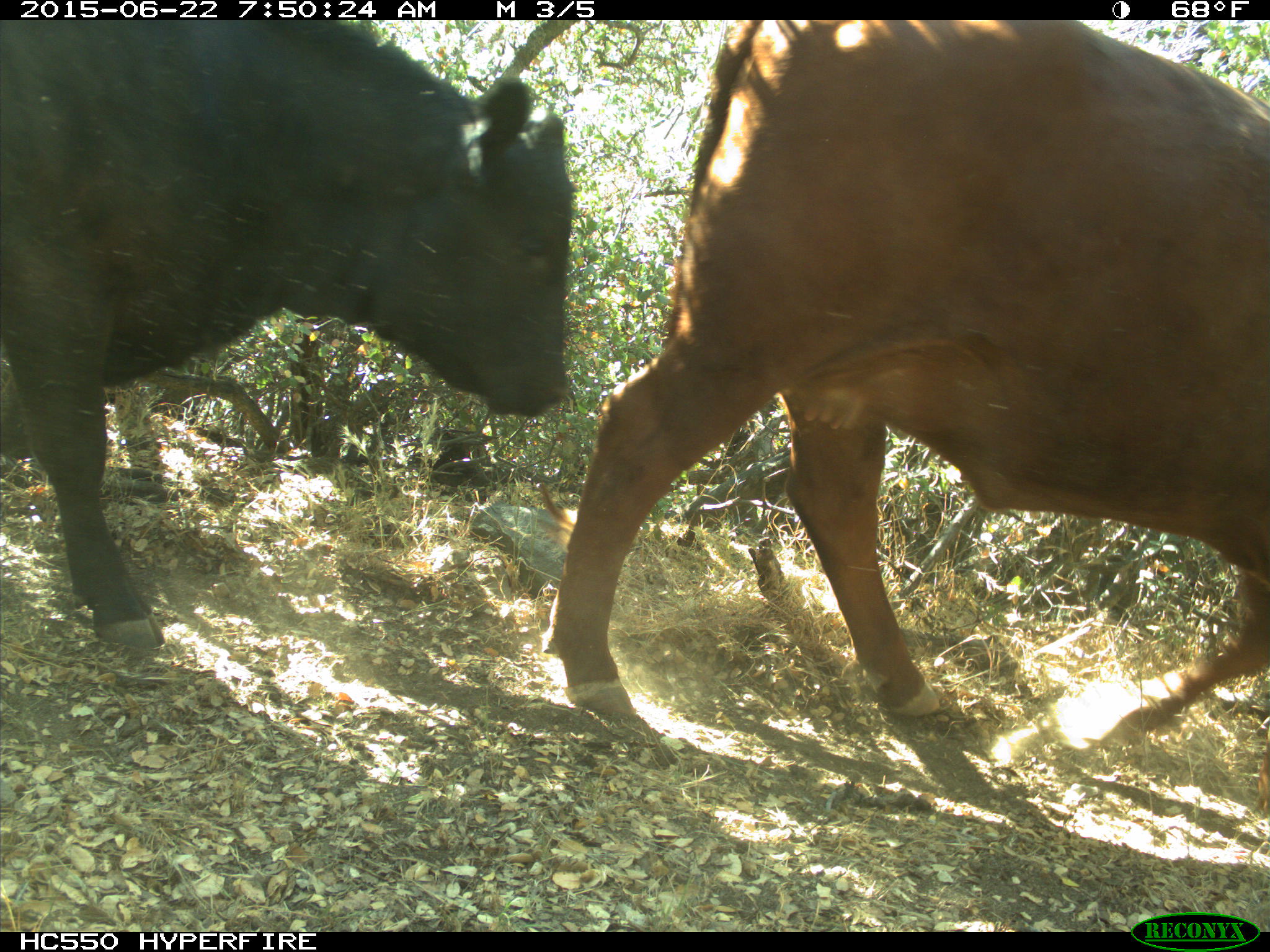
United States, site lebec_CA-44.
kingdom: Animalia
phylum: Chordata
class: Mammalia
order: Artiodactyla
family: Bovidae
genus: Bos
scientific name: Bos taurus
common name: domestic cow